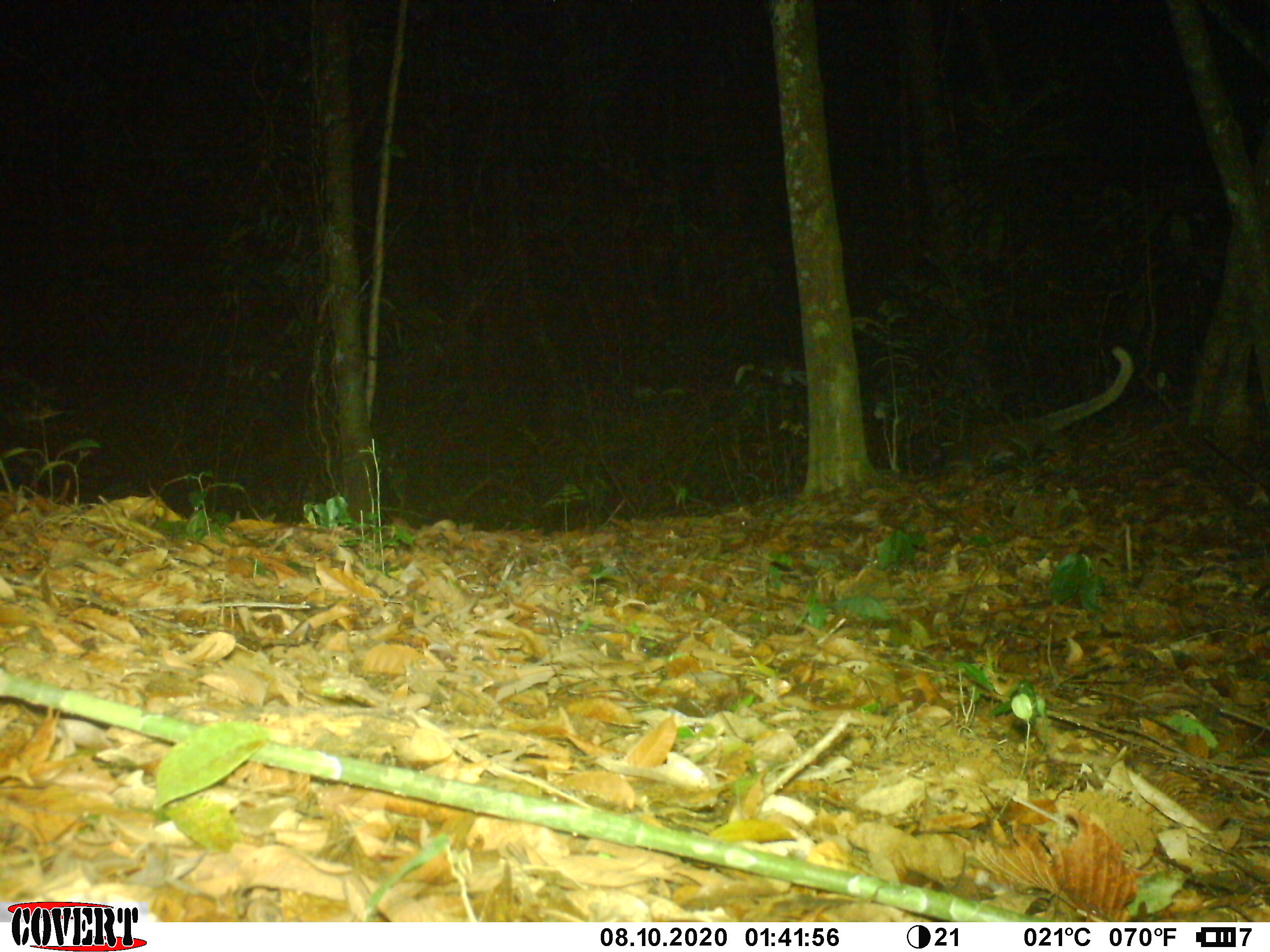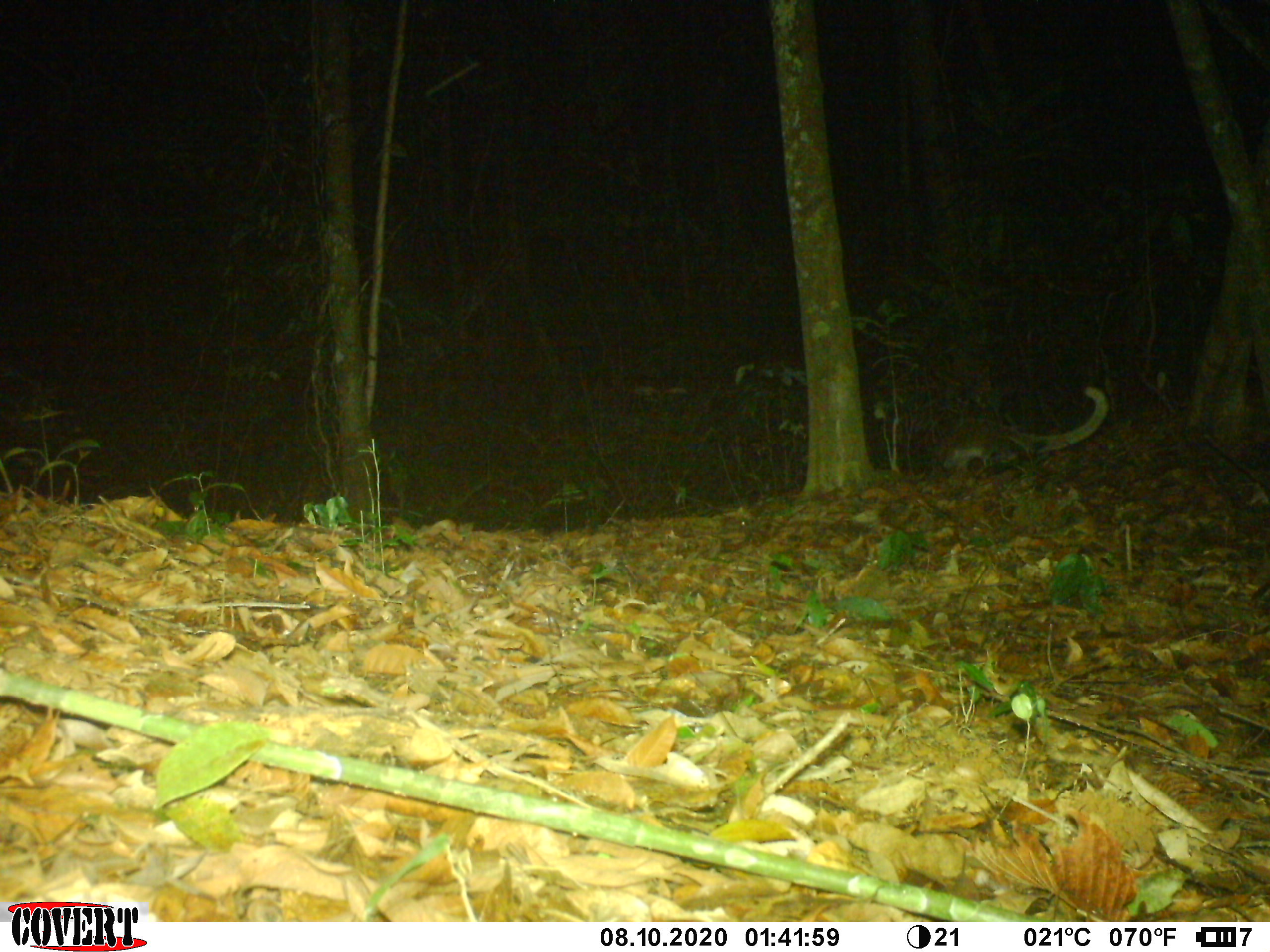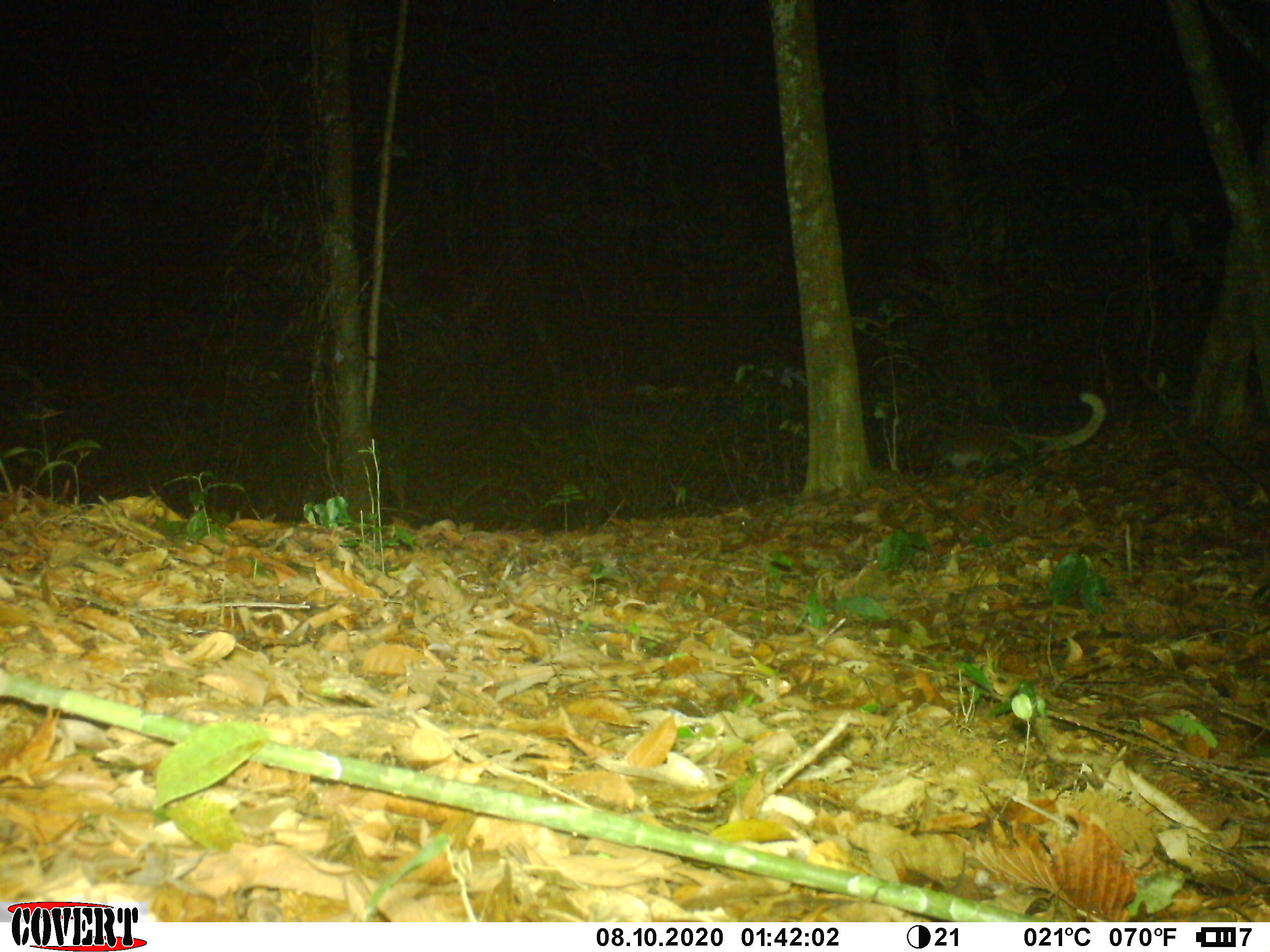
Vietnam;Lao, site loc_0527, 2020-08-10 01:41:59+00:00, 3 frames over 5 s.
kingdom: Animalia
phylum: Chordata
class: Mammalia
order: Carnivora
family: Viverridae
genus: Paguma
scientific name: Paguma larvata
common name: masked palm civet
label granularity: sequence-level